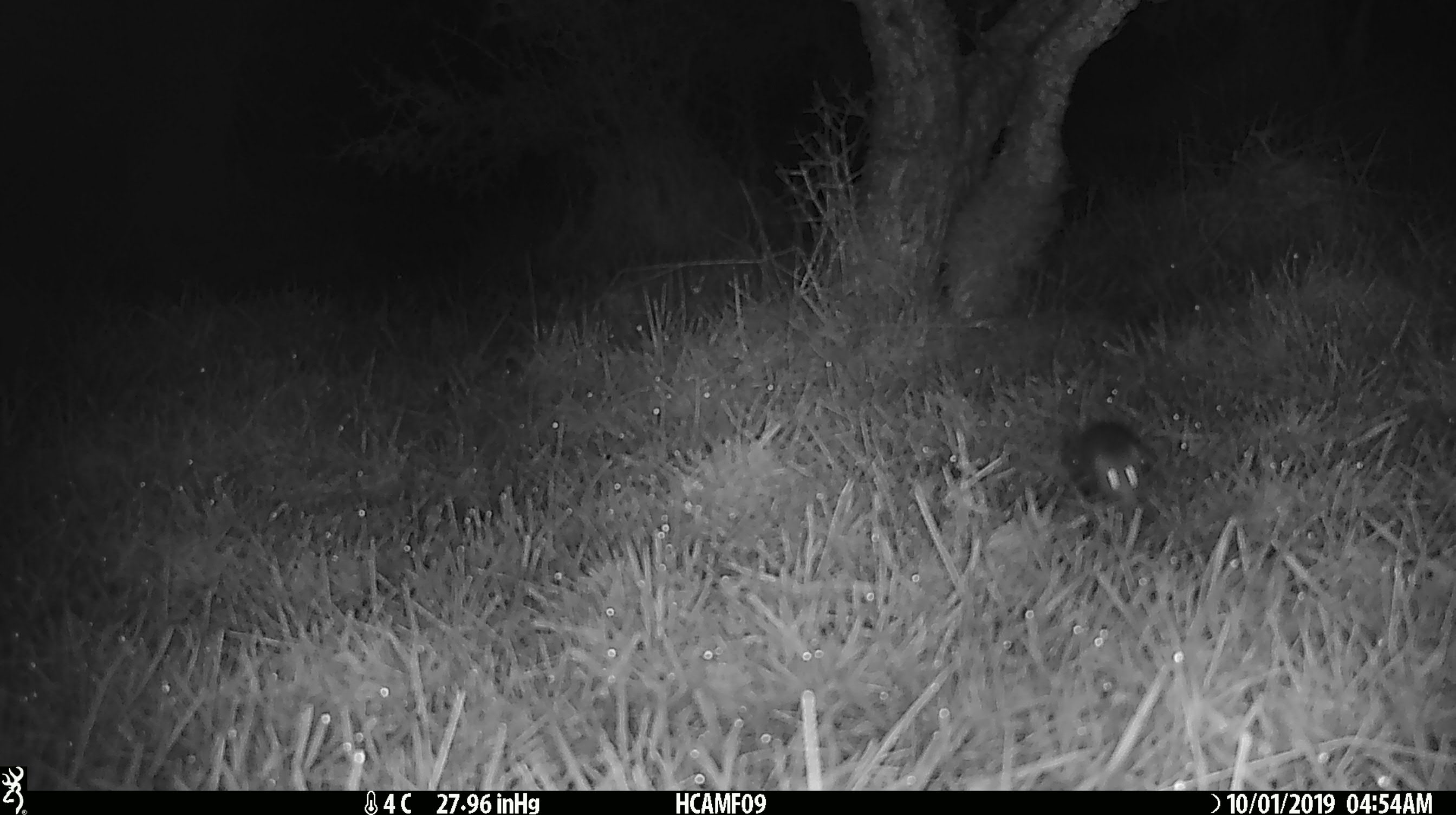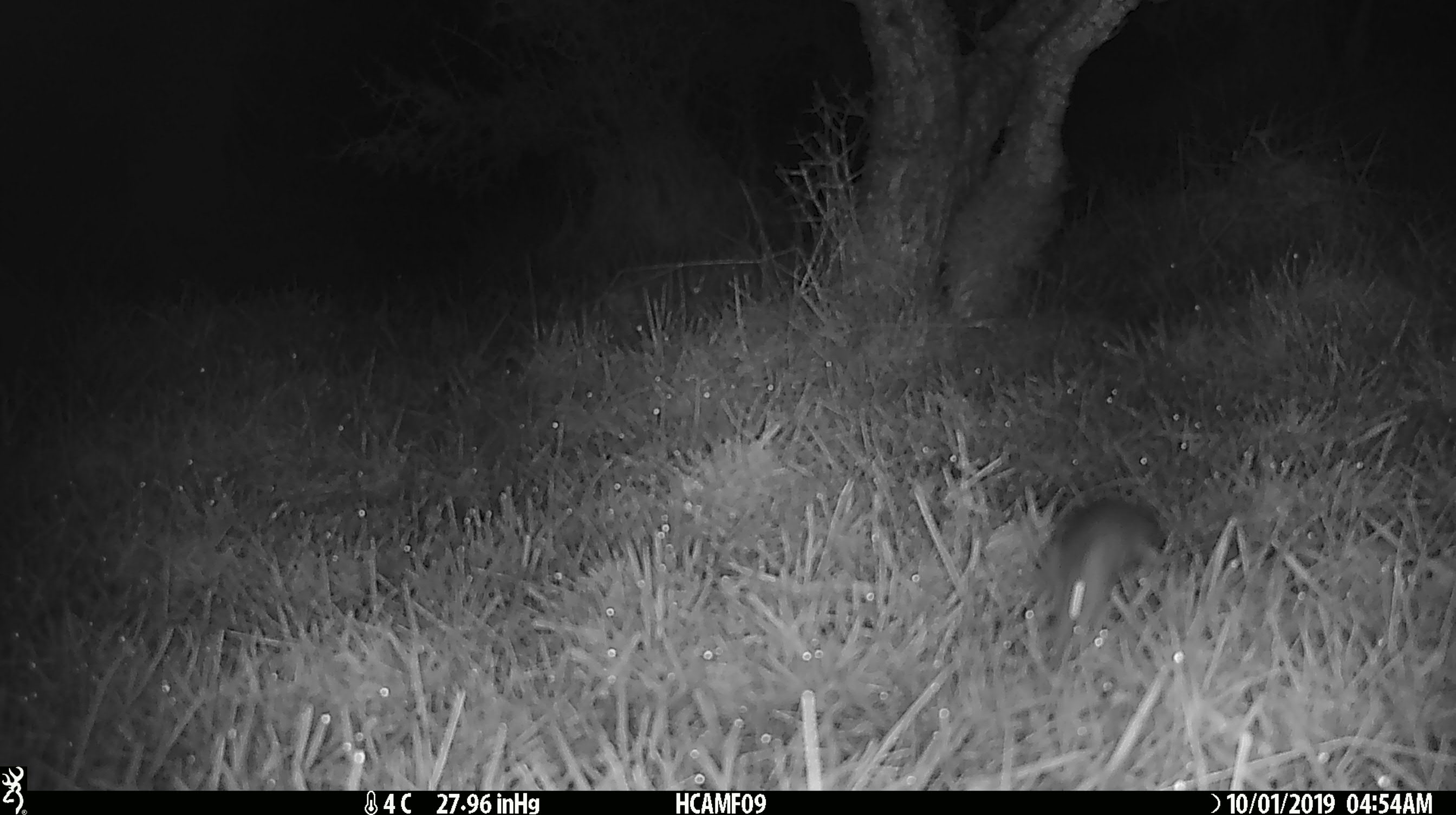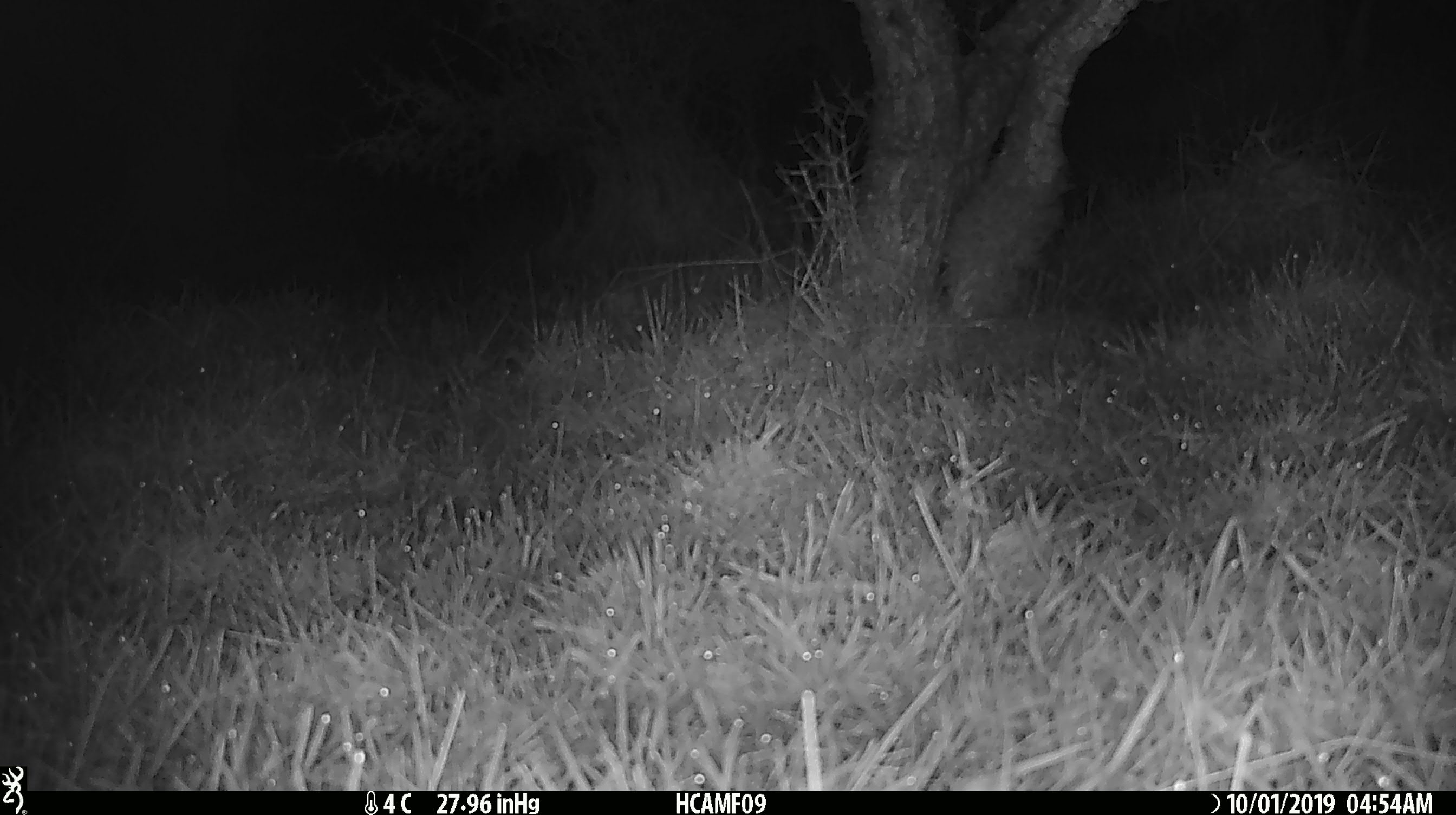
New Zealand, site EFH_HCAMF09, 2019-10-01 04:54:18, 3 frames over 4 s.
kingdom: Animalia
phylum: Chordata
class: Mammalia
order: Rodentia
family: Muridae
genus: Mus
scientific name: Mus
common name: mouse